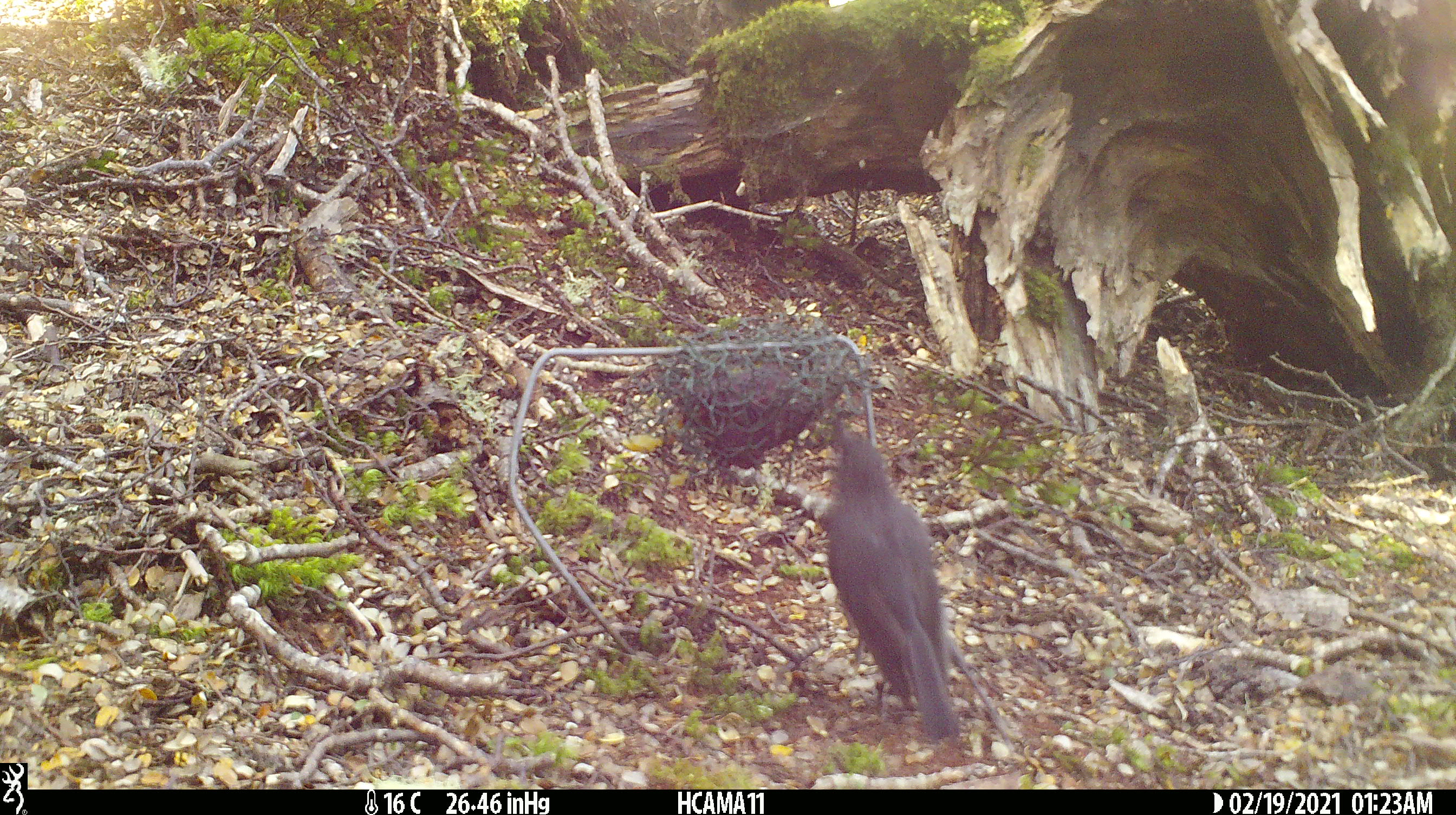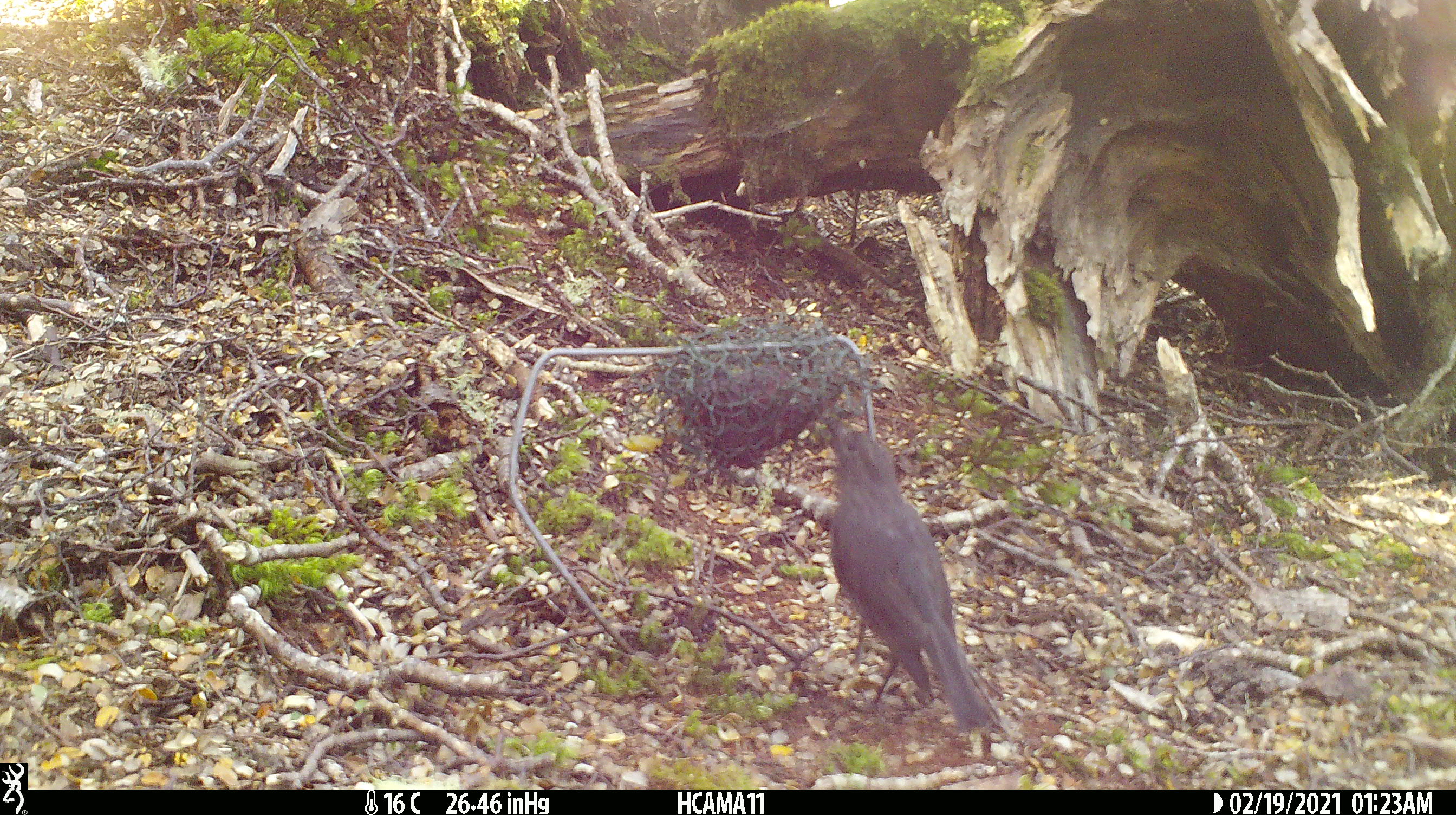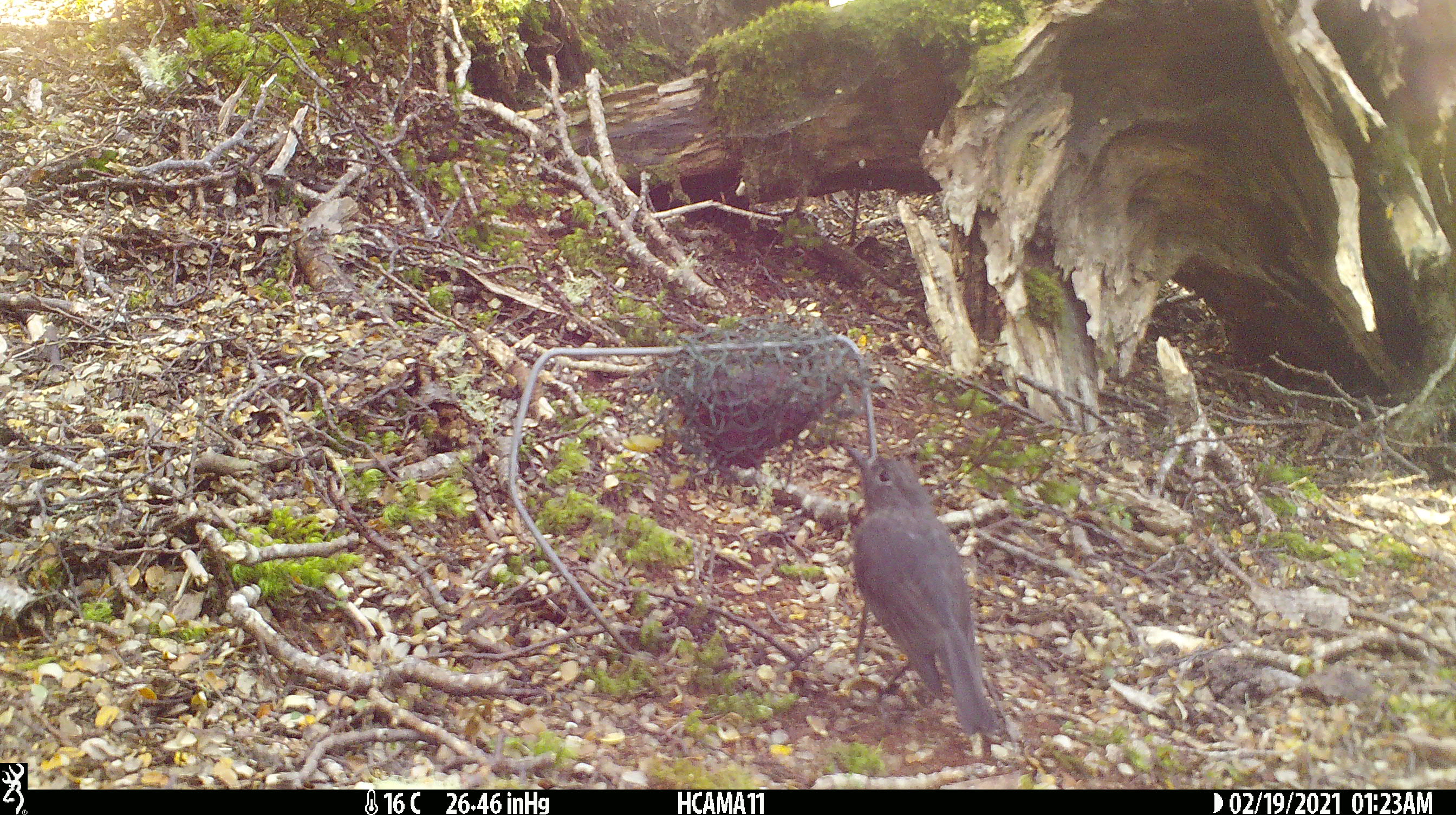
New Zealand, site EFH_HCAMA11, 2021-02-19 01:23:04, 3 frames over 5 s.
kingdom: Animalia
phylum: Chordata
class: Aves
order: Passeriformes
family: Petroicidae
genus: Petroica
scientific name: Petroica australis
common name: new zealand robin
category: robin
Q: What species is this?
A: Robin (new zealand robin) (Petroica australis).